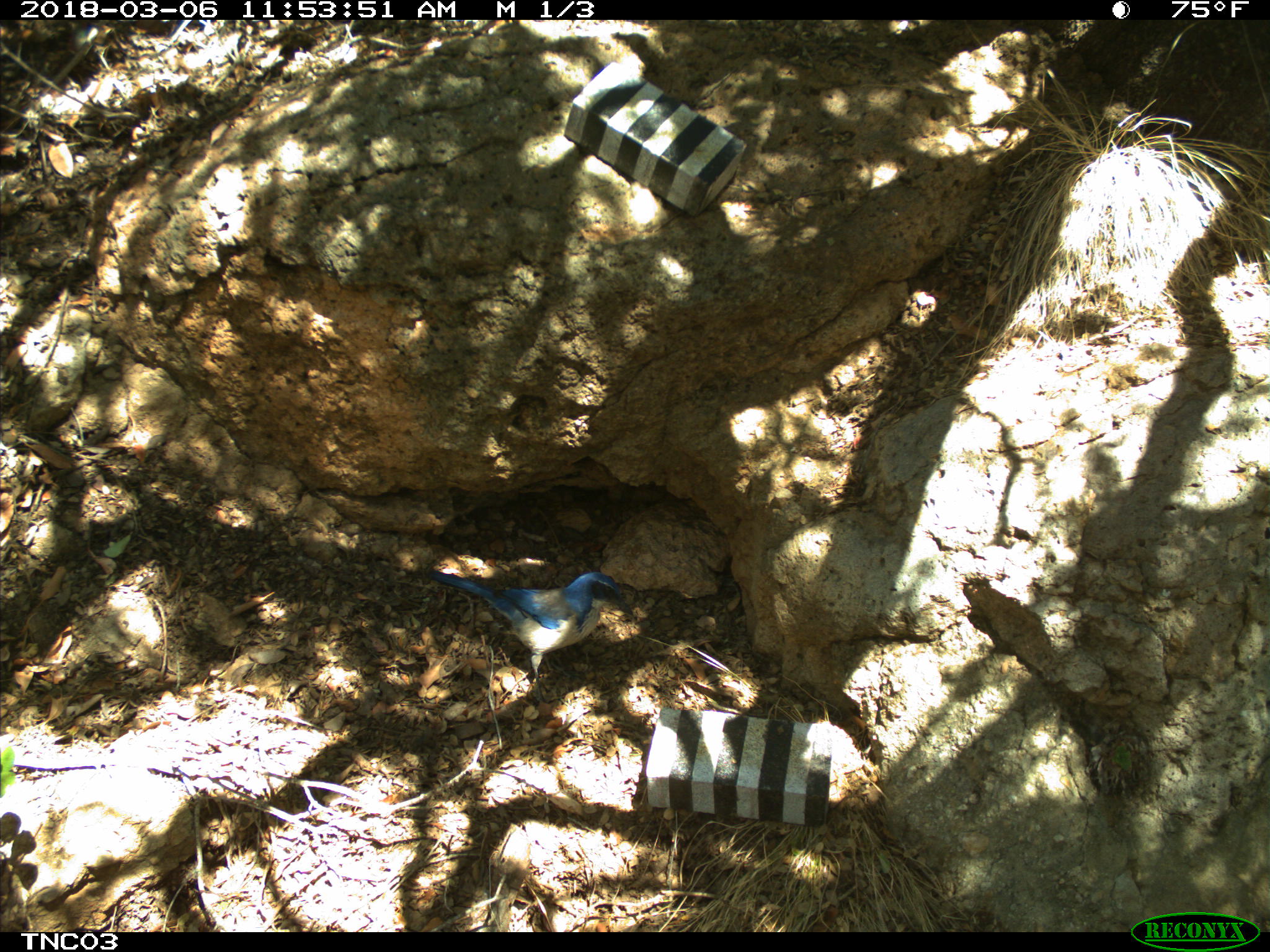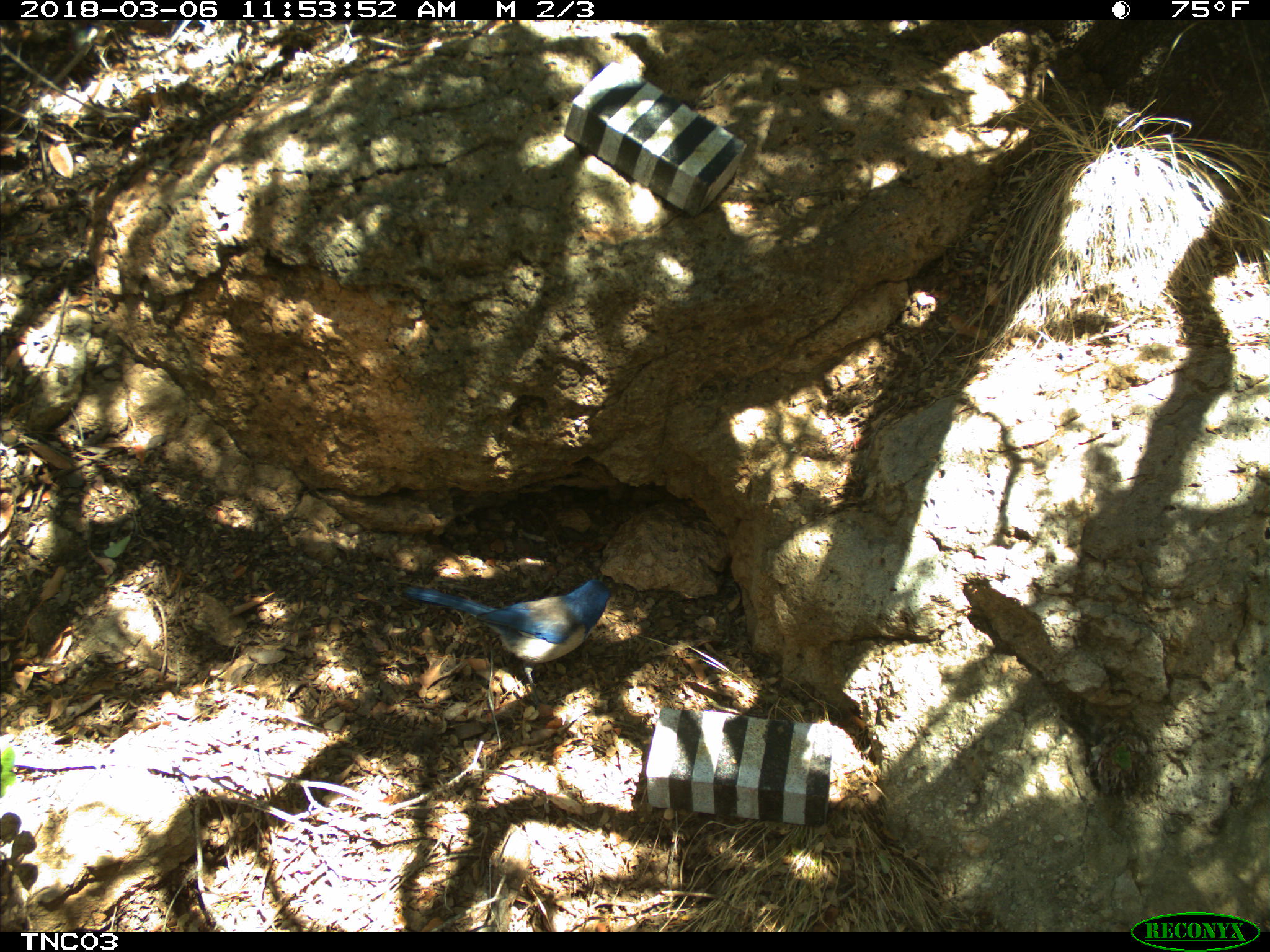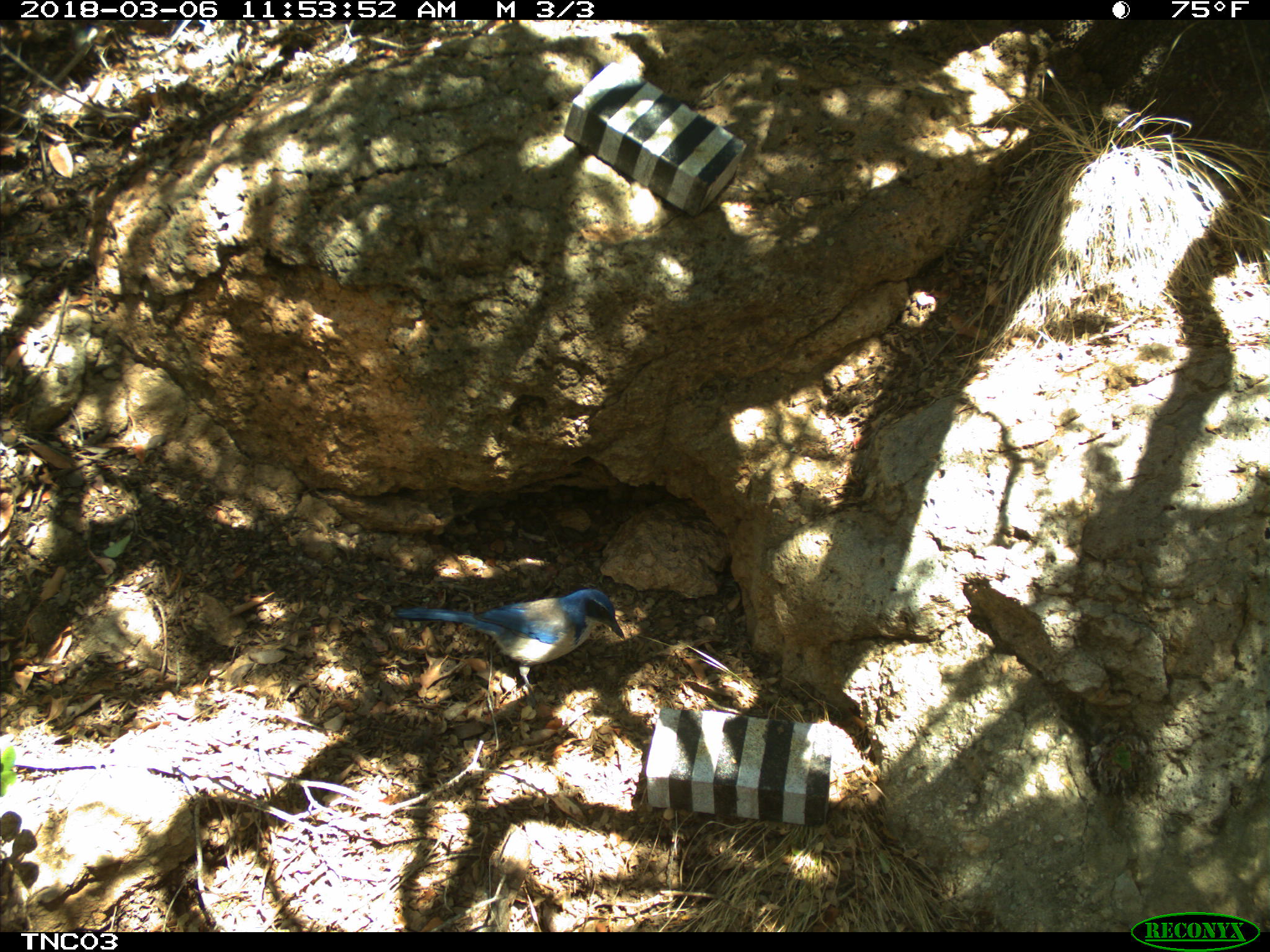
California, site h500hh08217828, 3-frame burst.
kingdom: Animalia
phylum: Chordata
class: Aves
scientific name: Aves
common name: bird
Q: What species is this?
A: Bird (Aves).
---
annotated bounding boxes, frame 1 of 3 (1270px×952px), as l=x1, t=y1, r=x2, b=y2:
bird: l=428, t=570, r=628, b=708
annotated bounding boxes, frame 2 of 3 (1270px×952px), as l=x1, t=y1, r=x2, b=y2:
bird: l=403, t=577, r=615, b=708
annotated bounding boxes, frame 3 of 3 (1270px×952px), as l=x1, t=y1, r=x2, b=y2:
bird: l=394, t=588, r=624, b=700